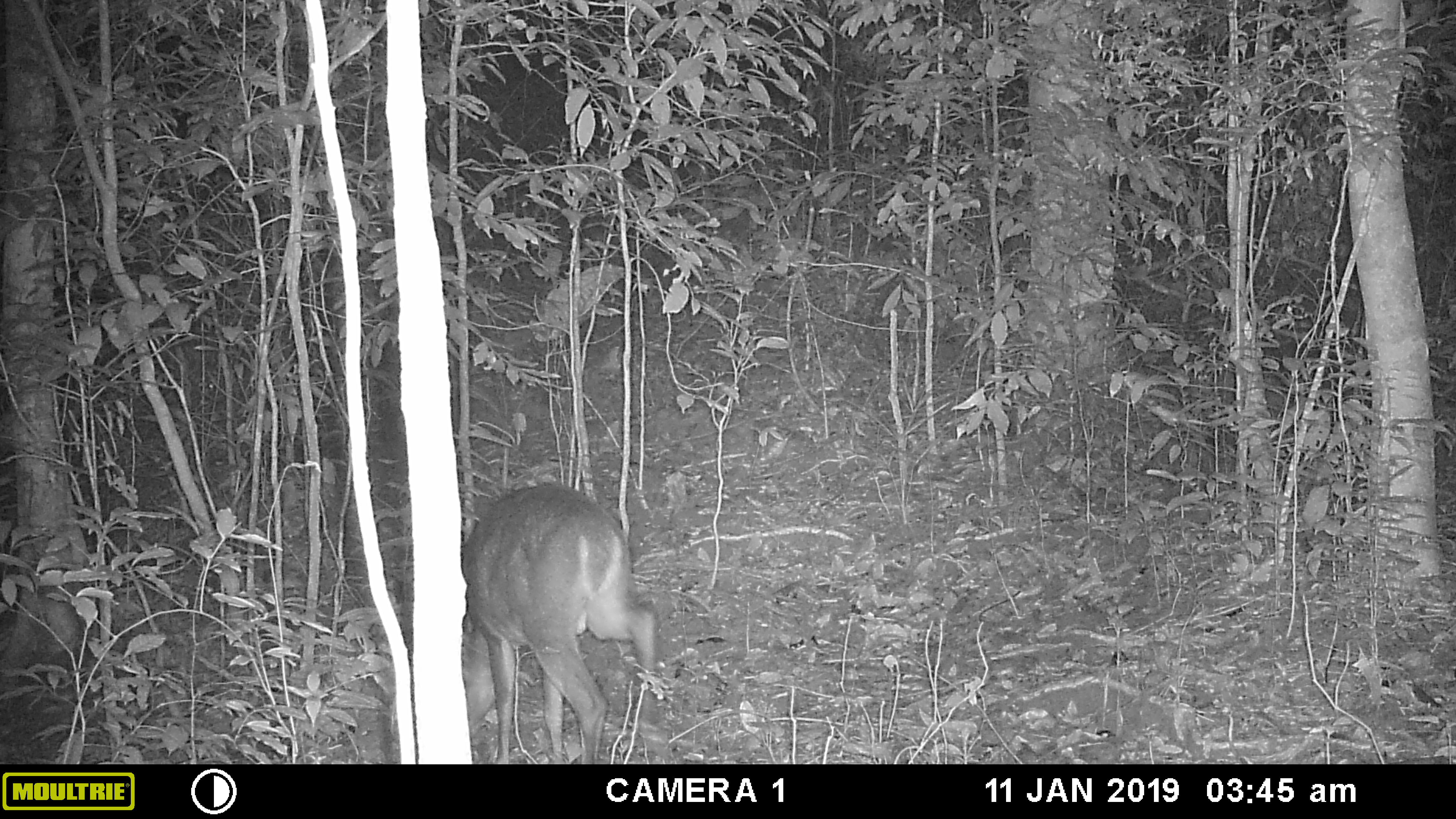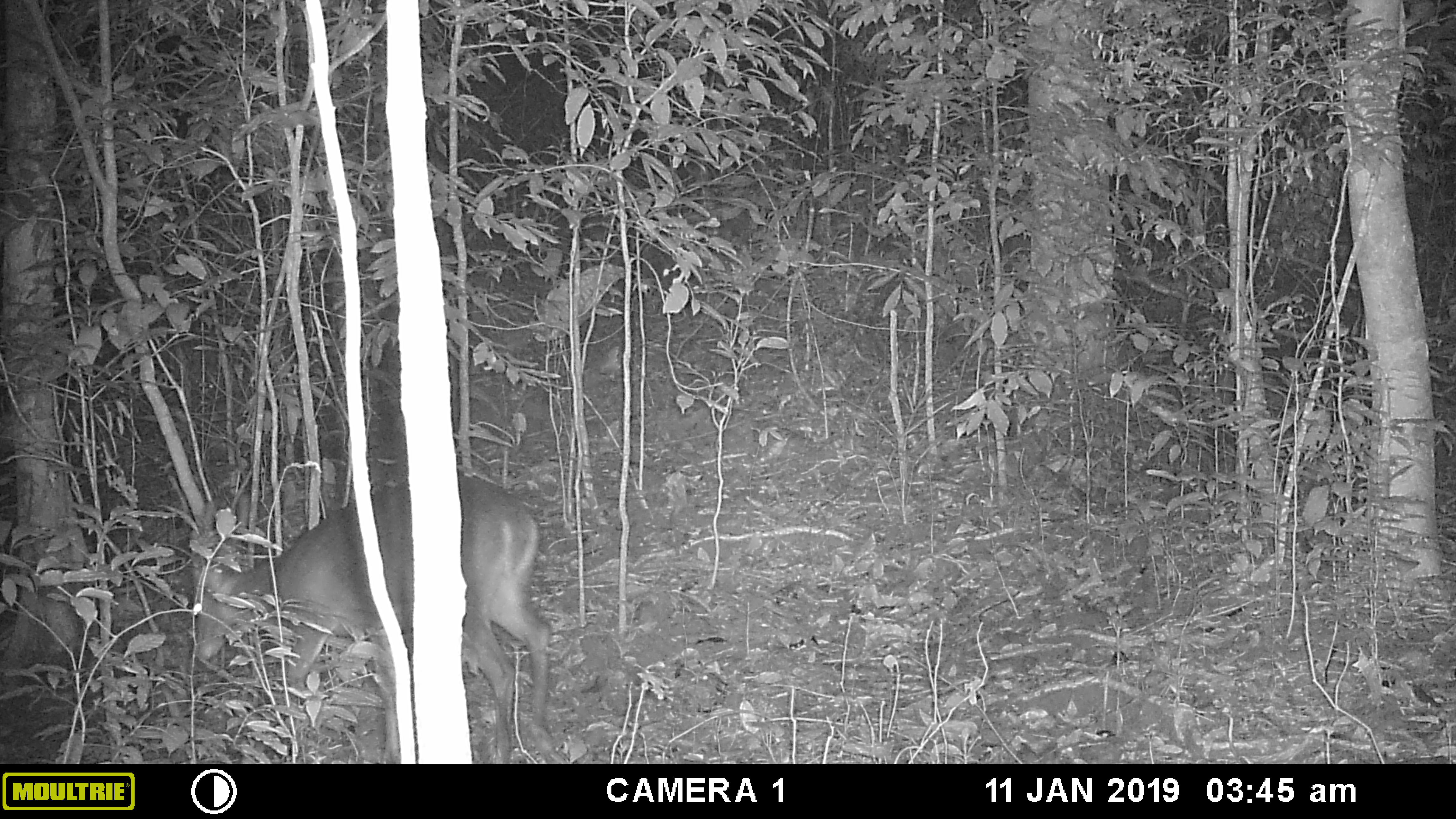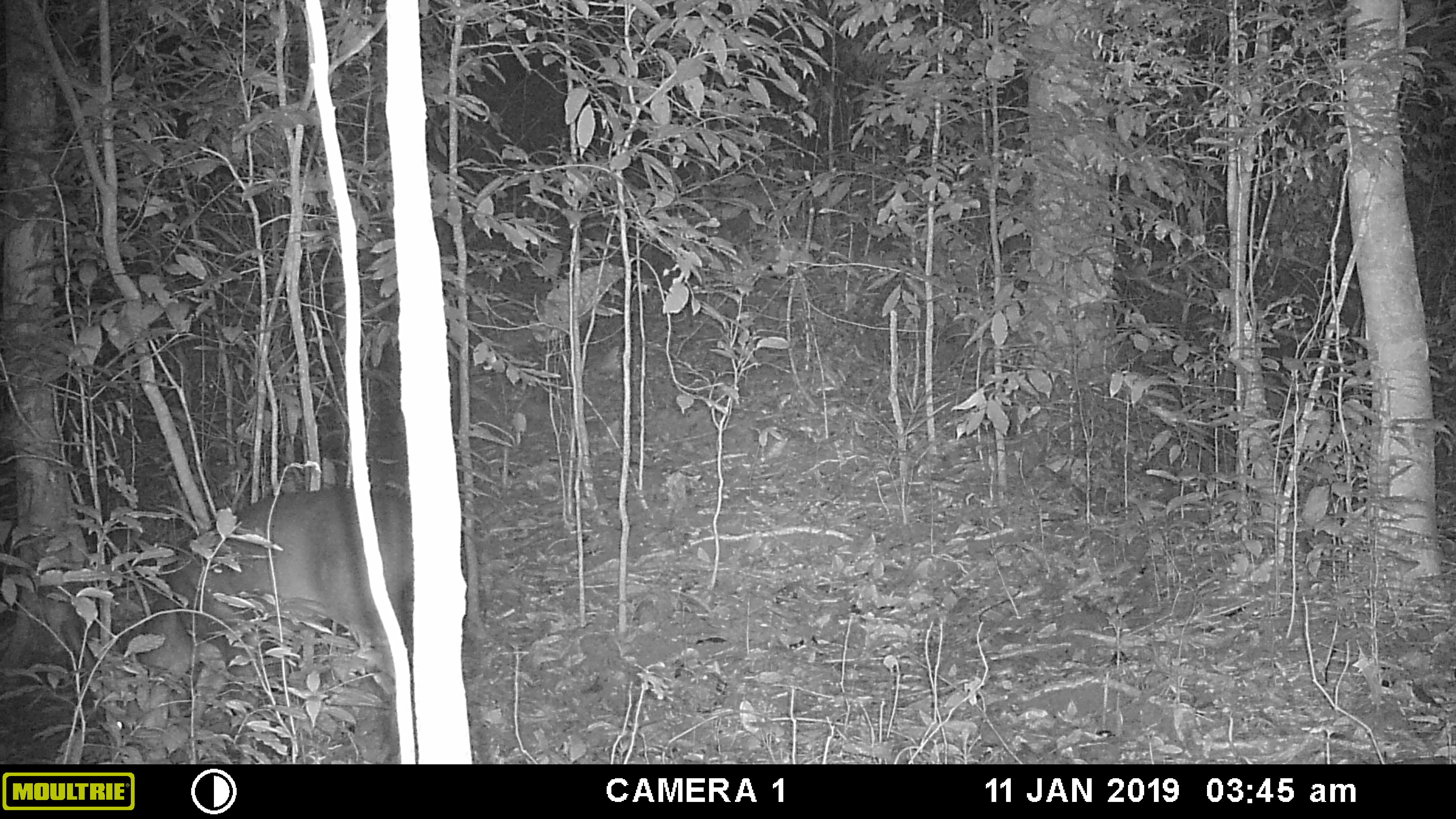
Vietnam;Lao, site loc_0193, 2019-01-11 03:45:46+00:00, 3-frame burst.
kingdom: Animalia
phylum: Chordata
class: Mammalia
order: Artiodactyla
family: Cervidae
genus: Muntiacus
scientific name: Muntiacus vuquangensis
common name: large-antlered muntjac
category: large antlered muntjac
Large antlered muntjac (large-antlered muntjac) (Muntiacus vuquangensis). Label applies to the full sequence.